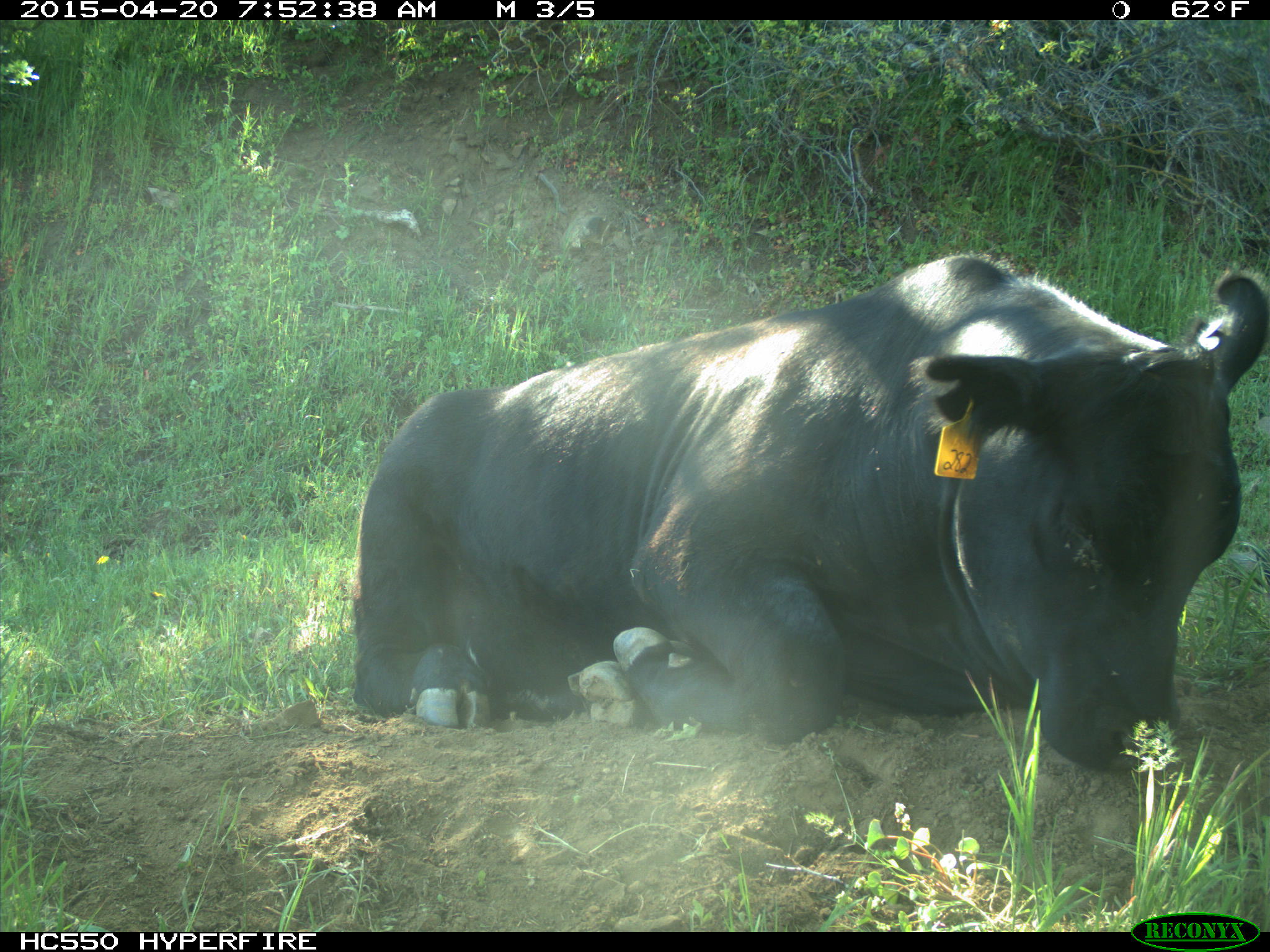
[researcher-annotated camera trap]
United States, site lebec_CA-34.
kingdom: Animalia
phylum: Chordata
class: Mammalia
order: Artiodactyla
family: Bovidae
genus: Bos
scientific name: Bos taurus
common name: domestic cow